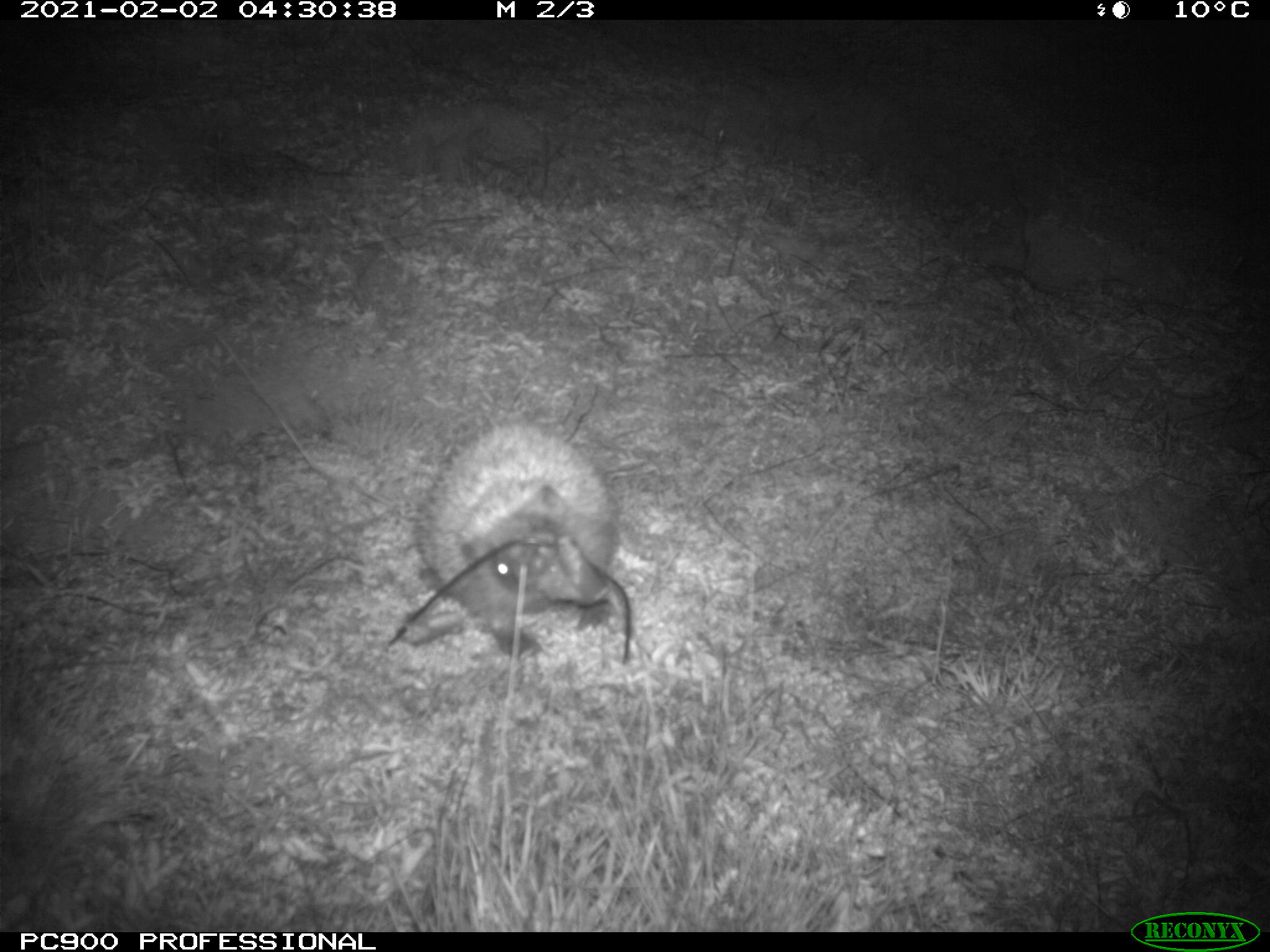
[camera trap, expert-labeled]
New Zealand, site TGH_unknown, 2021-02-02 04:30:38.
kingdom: Animalia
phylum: Chordata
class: Mammalia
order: Eulipotyphla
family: Erinaceidae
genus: Erinaceus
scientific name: Erinaceus europaeus europaeus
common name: european hedgehog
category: hedgehog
Hedgehog (european hedgehog) (Erinaceus europaeus europaeus).